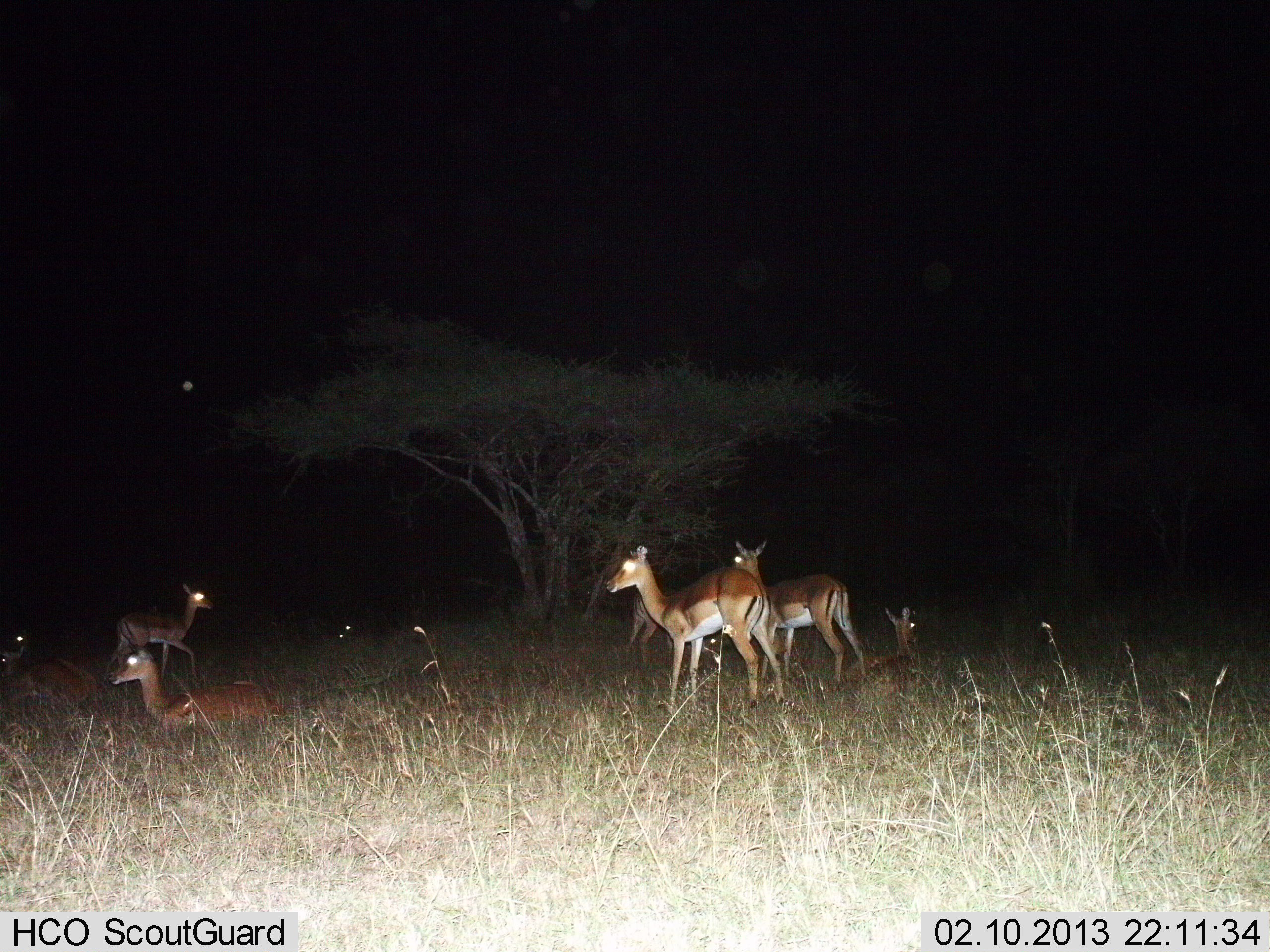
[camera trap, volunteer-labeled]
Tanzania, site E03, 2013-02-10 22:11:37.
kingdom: Animalia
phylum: Chordata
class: Mammalia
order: Artiodactyla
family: Bovidae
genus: Aepyceros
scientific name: Aepyceros melampus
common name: impala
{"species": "impala (Aepyceros melampus)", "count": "7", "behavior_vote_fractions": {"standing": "100%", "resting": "100%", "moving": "46%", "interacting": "8%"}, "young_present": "0%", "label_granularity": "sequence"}